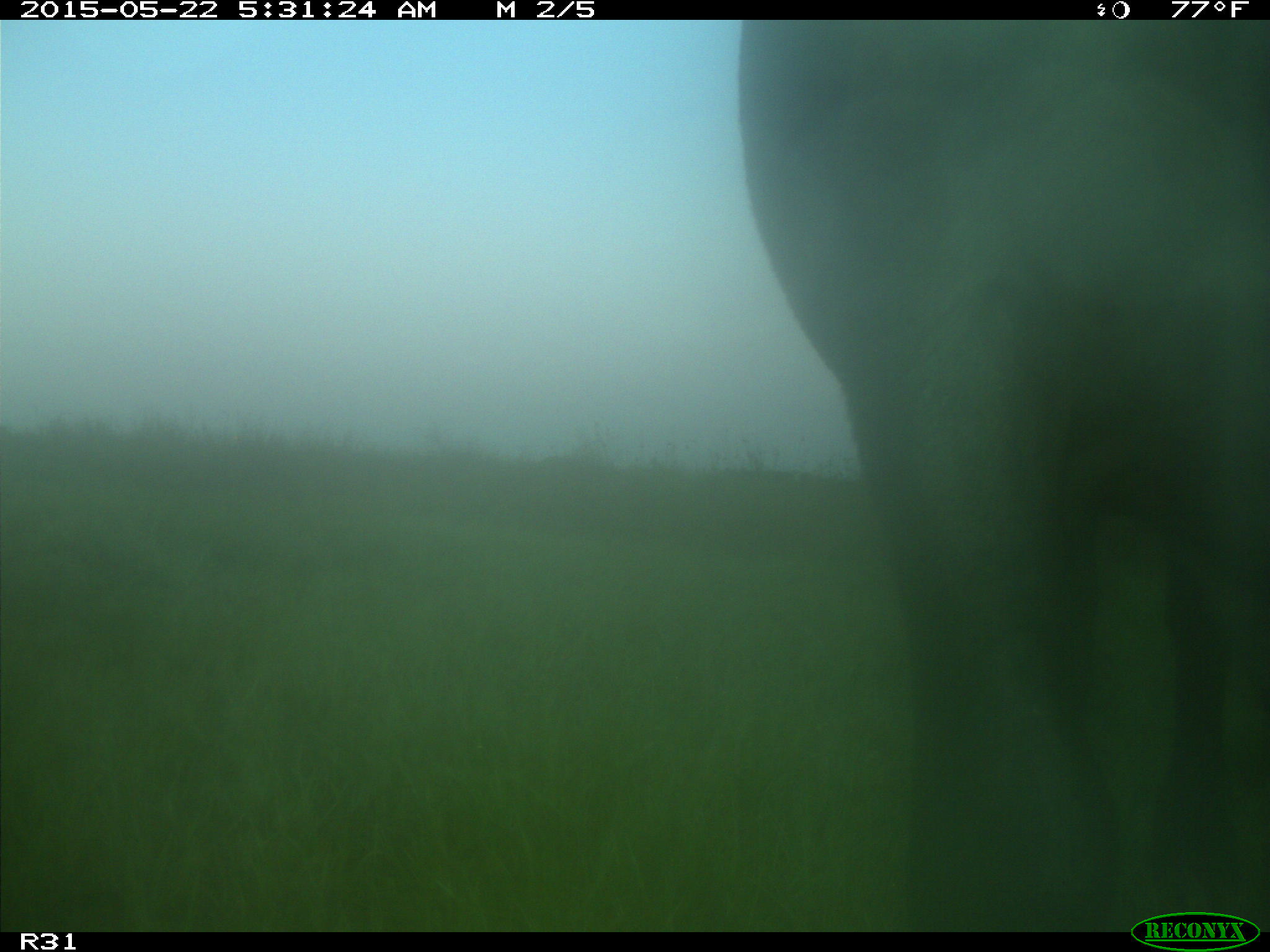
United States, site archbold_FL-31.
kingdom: Animalia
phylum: Chordata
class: Mammalia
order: Artiodactyla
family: Bovidae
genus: Bos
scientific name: Bos taurus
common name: domestic cow